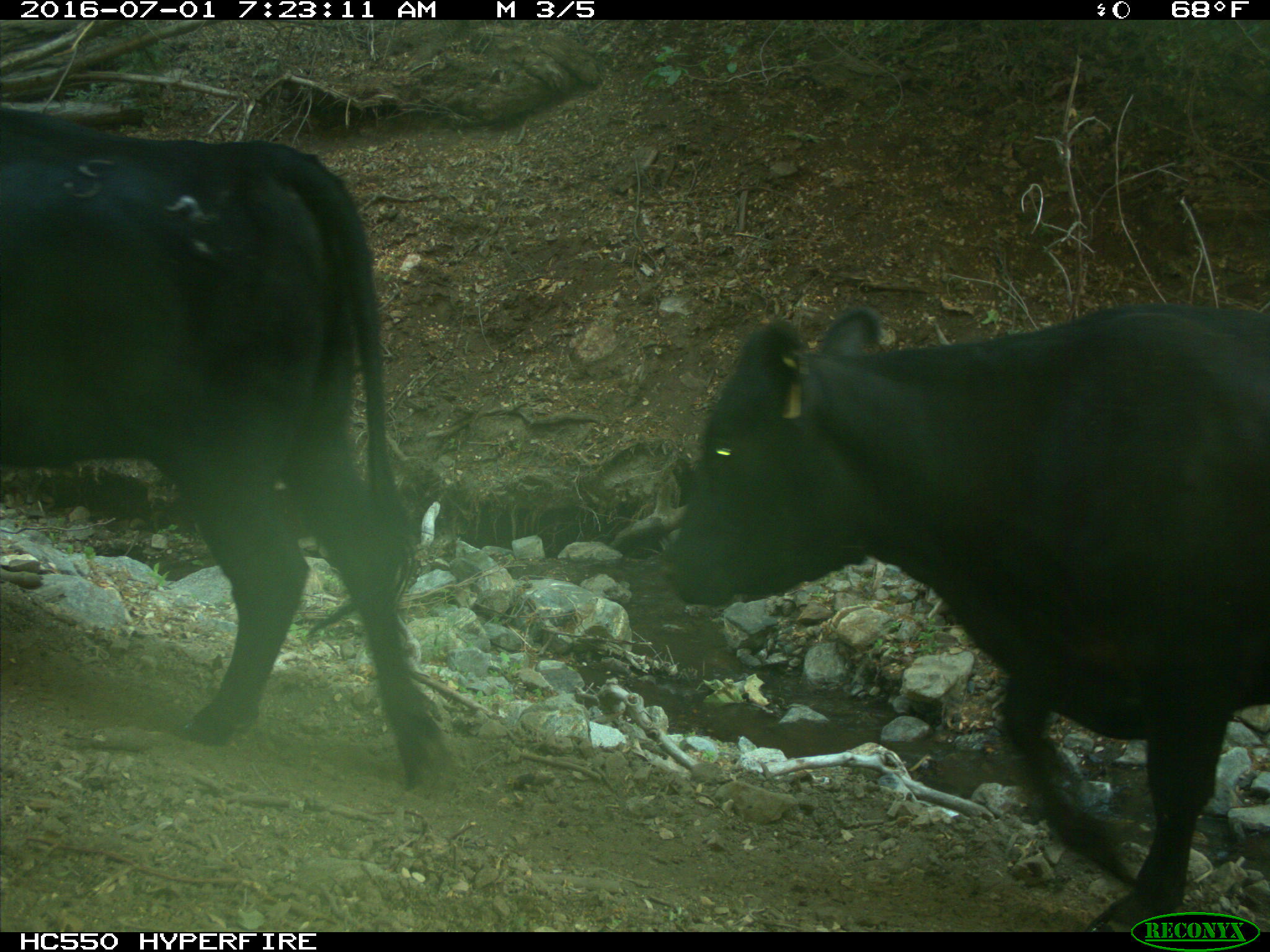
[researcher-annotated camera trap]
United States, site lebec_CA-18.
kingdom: Animalia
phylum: Chordata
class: Mammalia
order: Artiodactyla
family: Bovidae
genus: Bos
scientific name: Bos taurus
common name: domestic cow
Bos taurus (domestic cow).